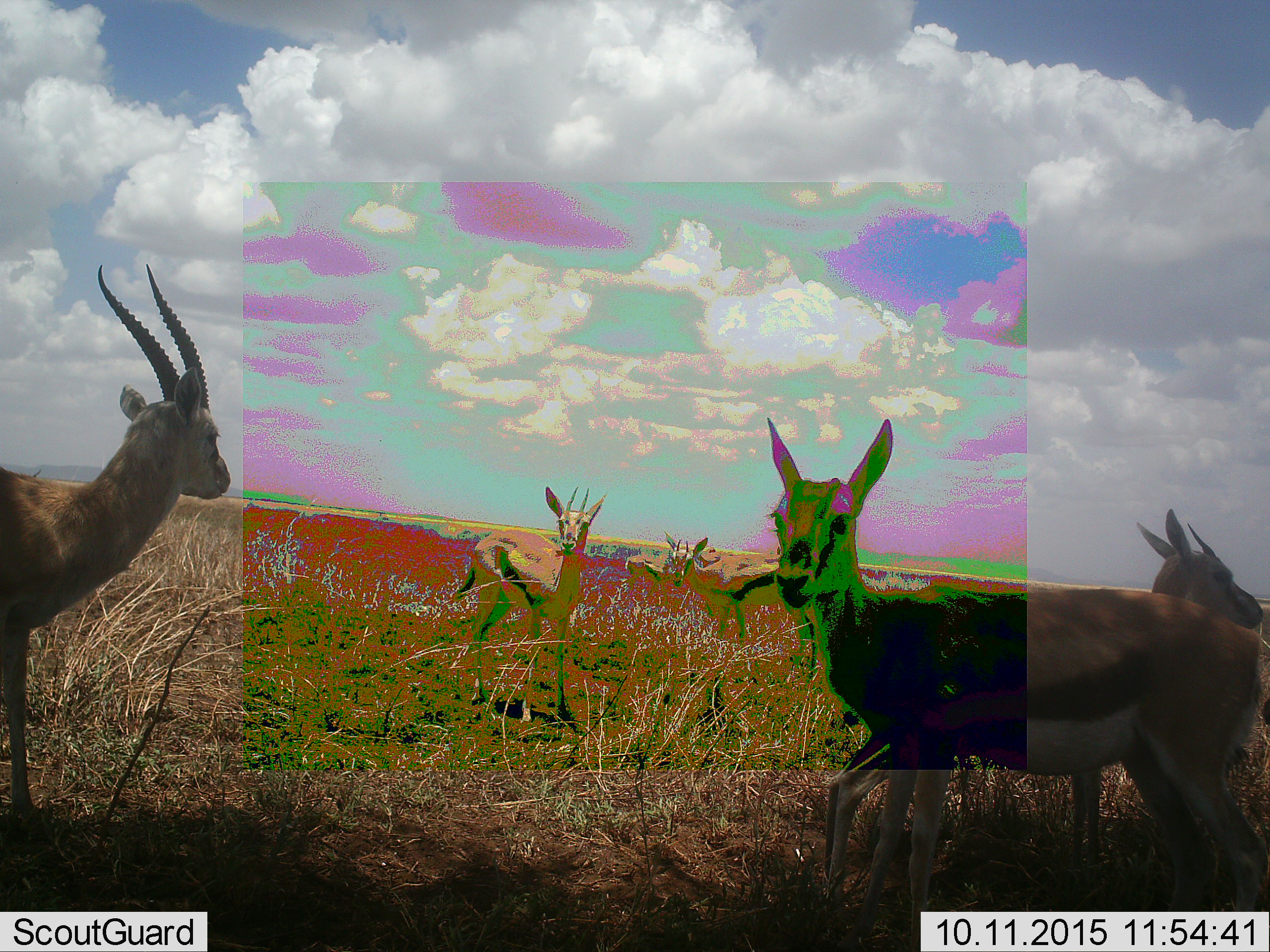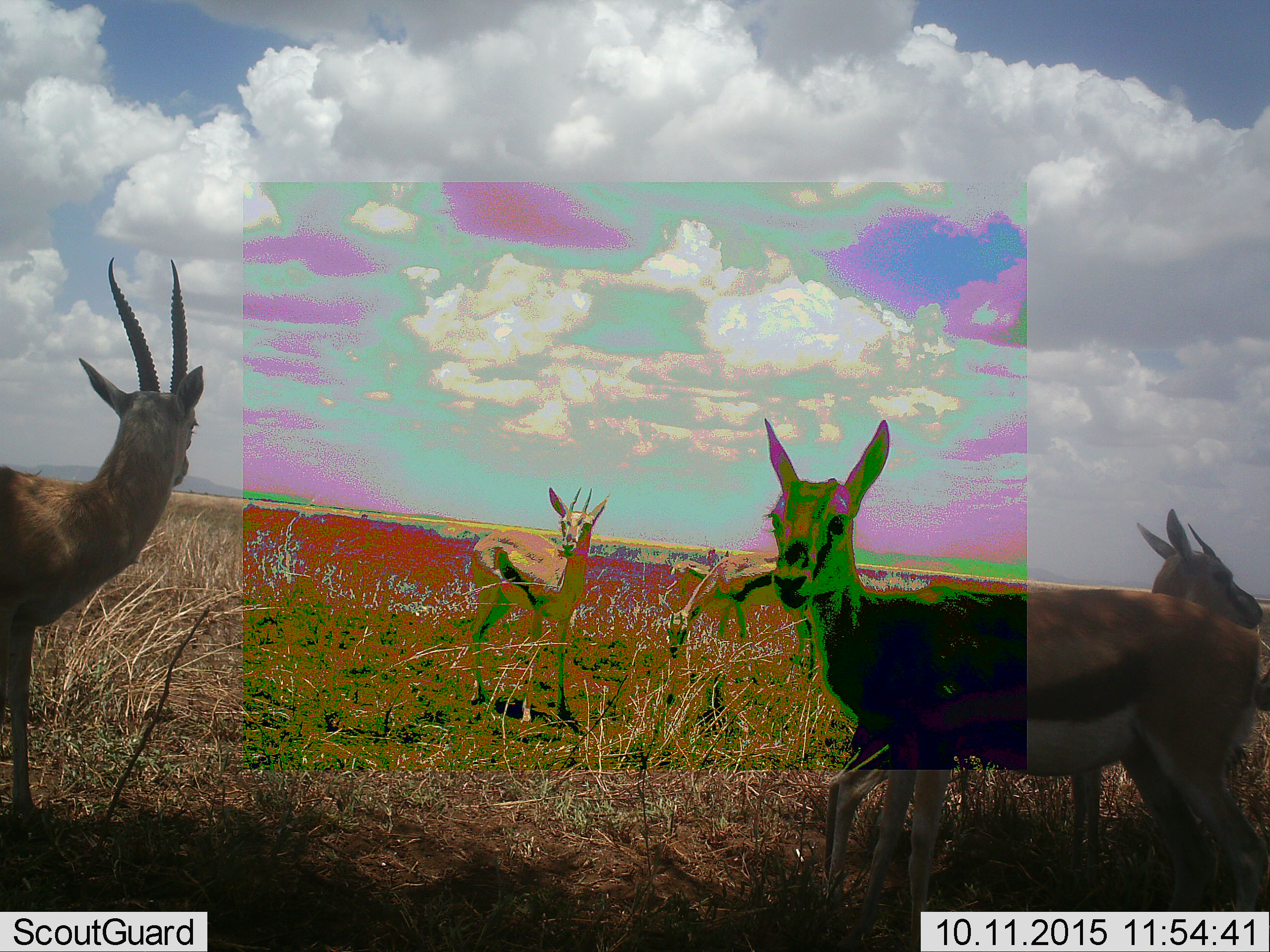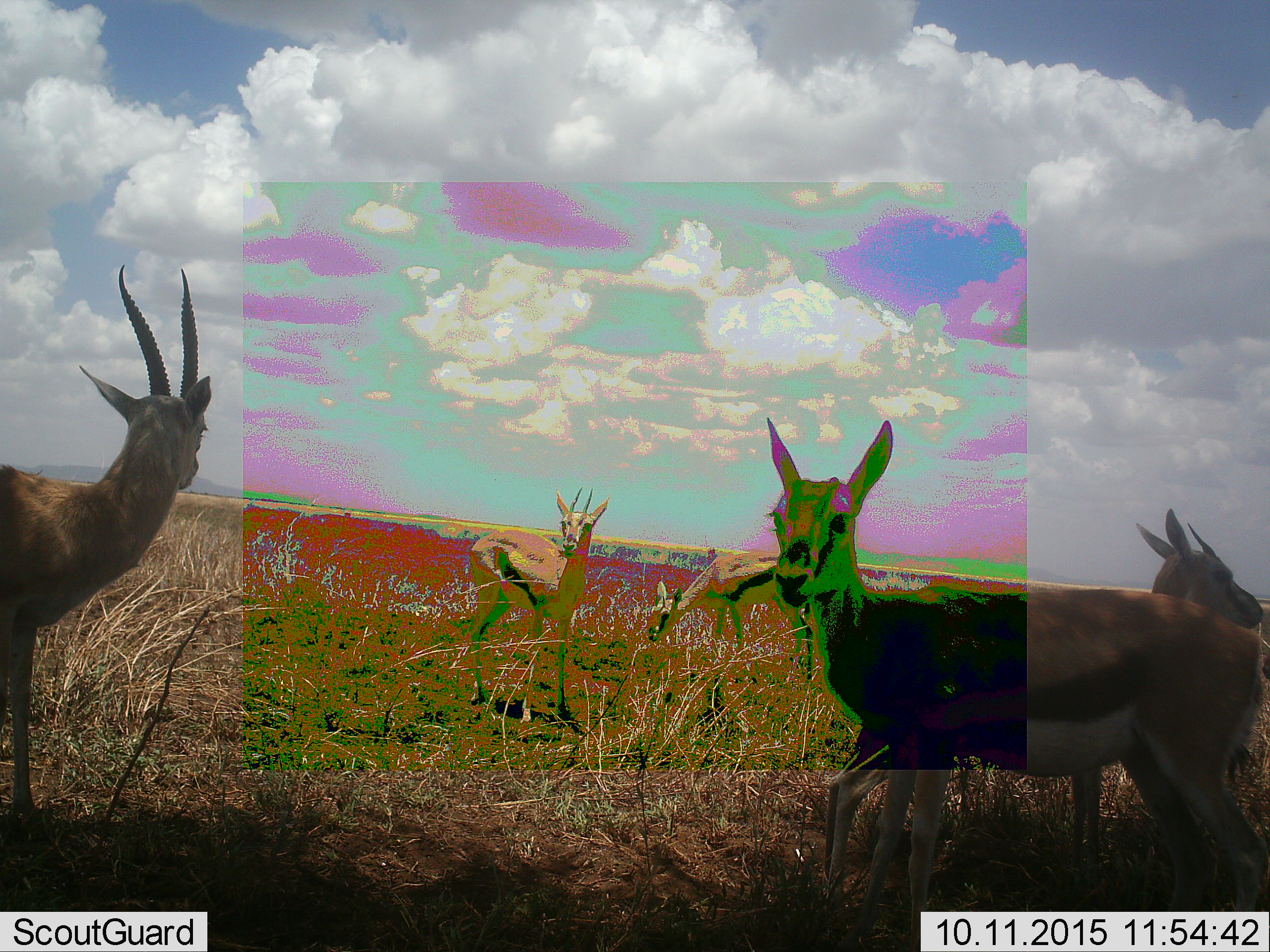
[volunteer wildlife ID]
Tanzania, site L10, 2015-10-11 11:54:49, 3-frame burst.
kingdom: Animalia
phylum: Chordata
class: Mammalia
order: Artiodactyla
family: Bovidae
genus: Eudorcas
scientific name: Eudorcas thomsonii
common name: thomson's gazelle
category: gazellethomsons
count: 6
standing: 88%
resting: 0%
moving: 50%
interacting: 12%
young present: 12%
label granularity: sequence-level